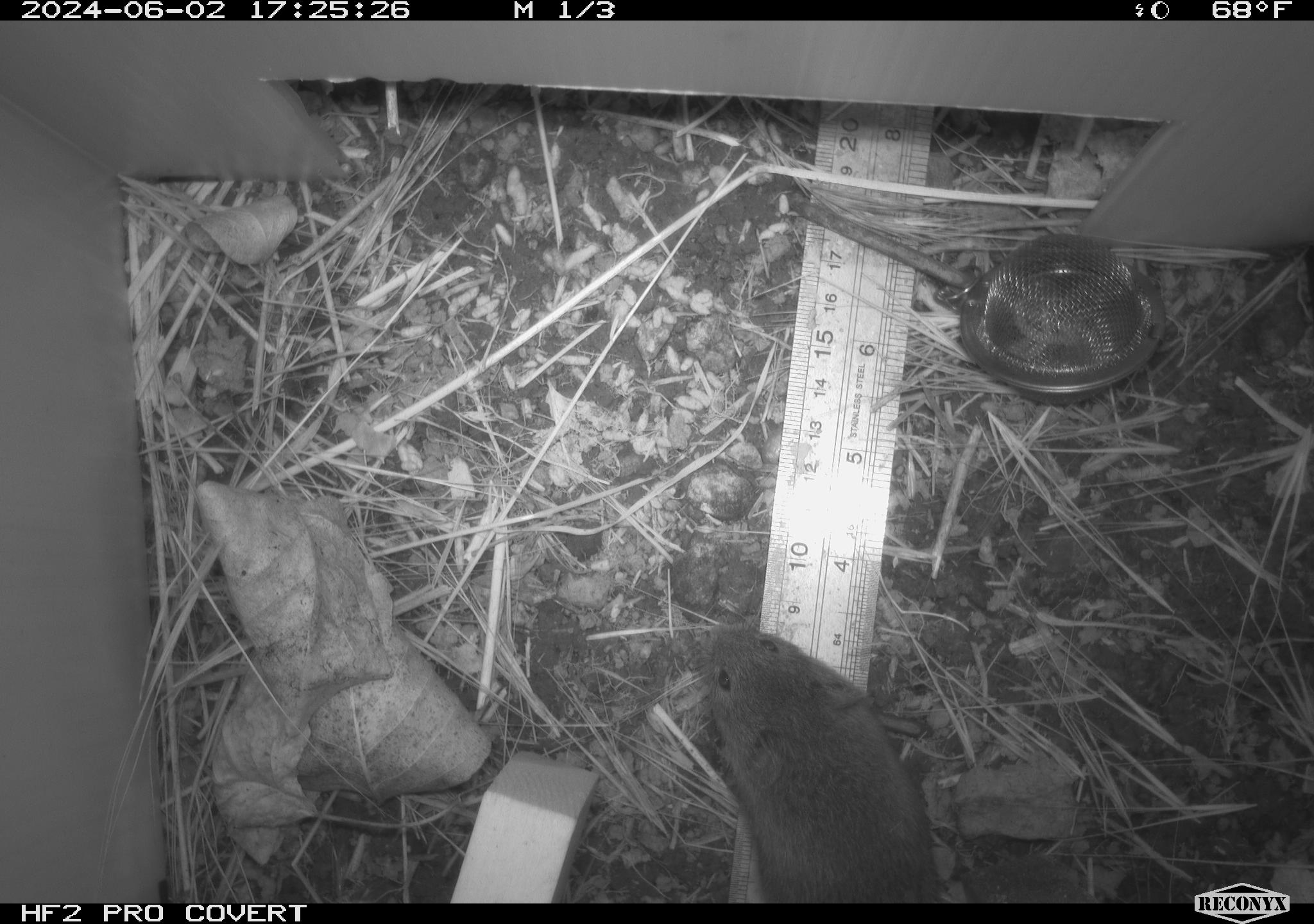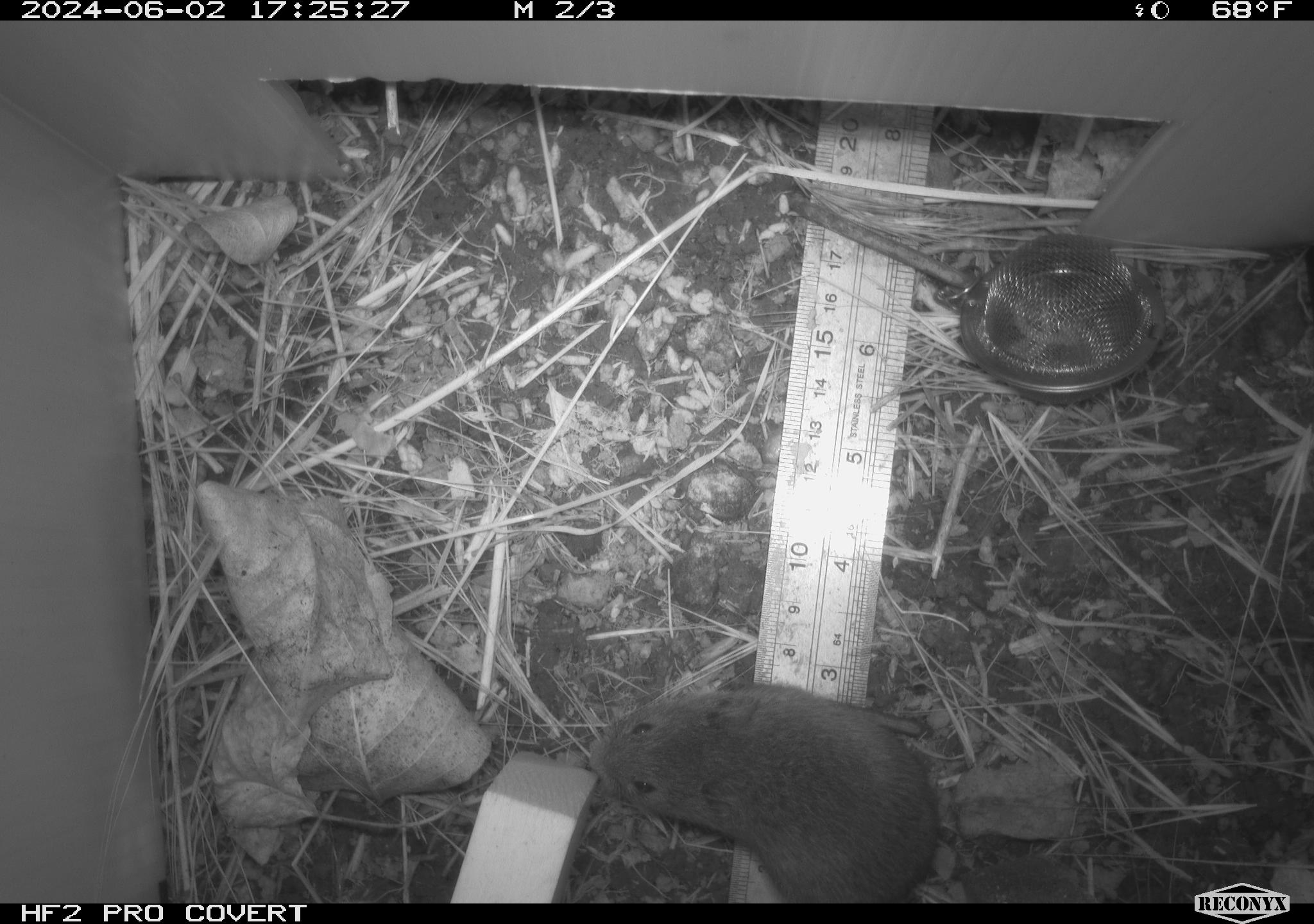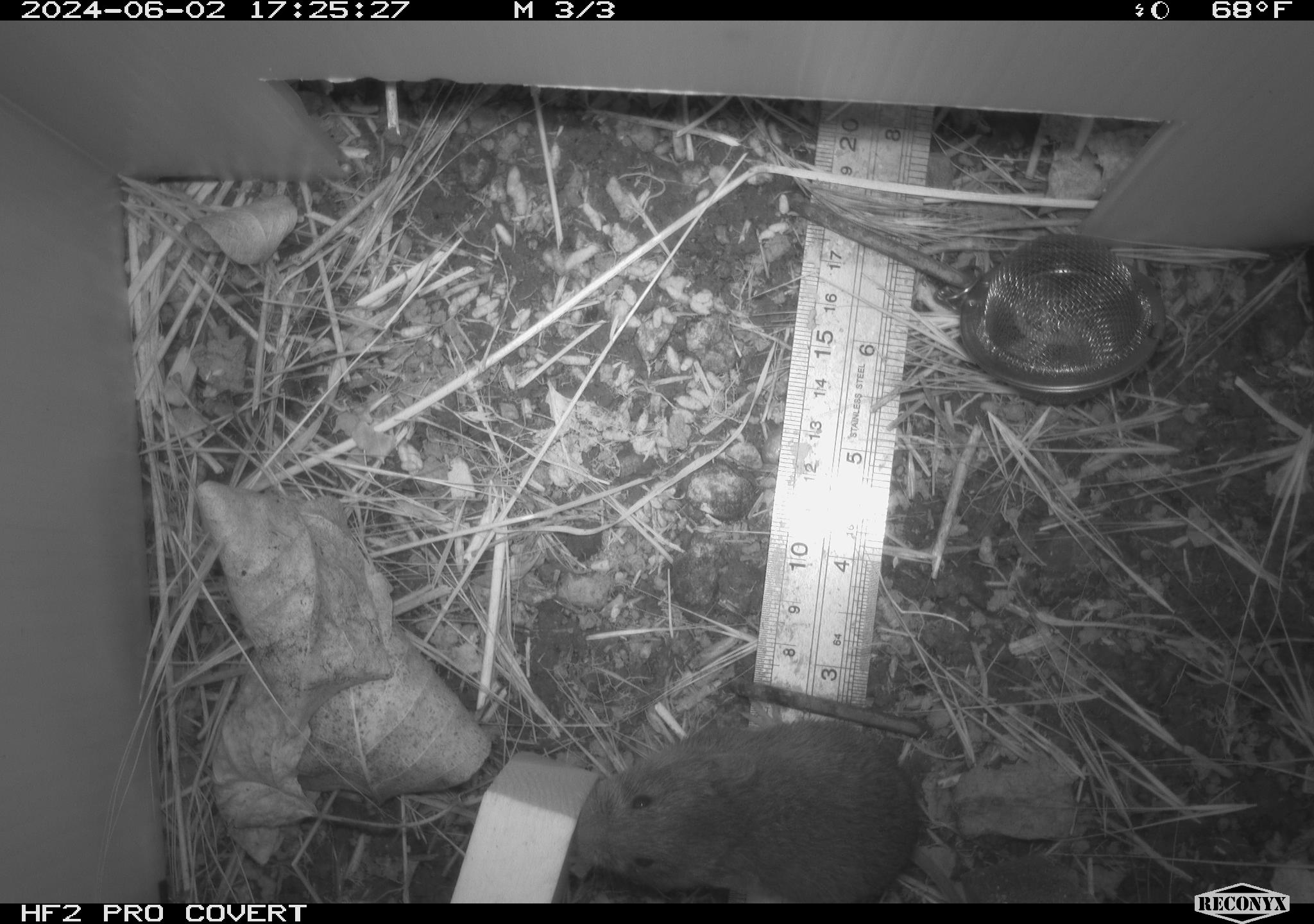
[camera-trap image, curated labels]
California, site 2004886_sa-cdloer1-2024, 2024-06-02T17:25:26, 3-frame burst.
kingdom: Animalia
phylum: Chordata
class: Mammalia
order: Rodentia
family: Cricetidae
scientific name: Arvicolinae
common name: voles, lemmings, and muskrats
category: arvicolinae subfamily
Arvicolinae subfamily (voles, lemmings, and muskrats) (Arvicolinae).